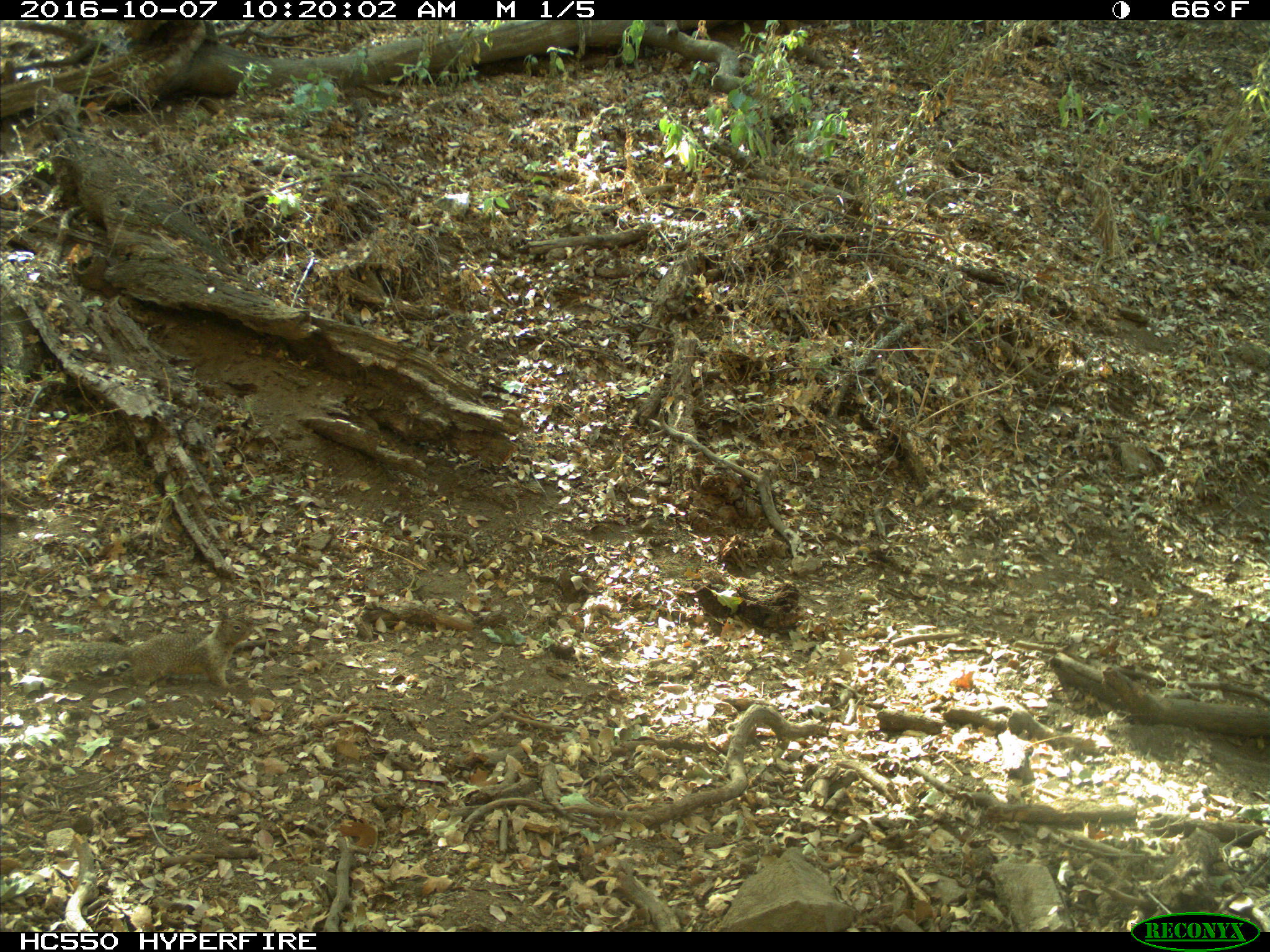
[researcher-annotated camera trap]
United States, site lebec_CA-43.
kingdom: Animalia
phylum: Chordata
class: Mammalia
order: Rodentia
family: Sciuridae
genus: Otospermophilus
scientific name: Otospermophilus beecheyi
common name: california ground squirrel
Otospermophilus beecheyi (california ground squirrel).